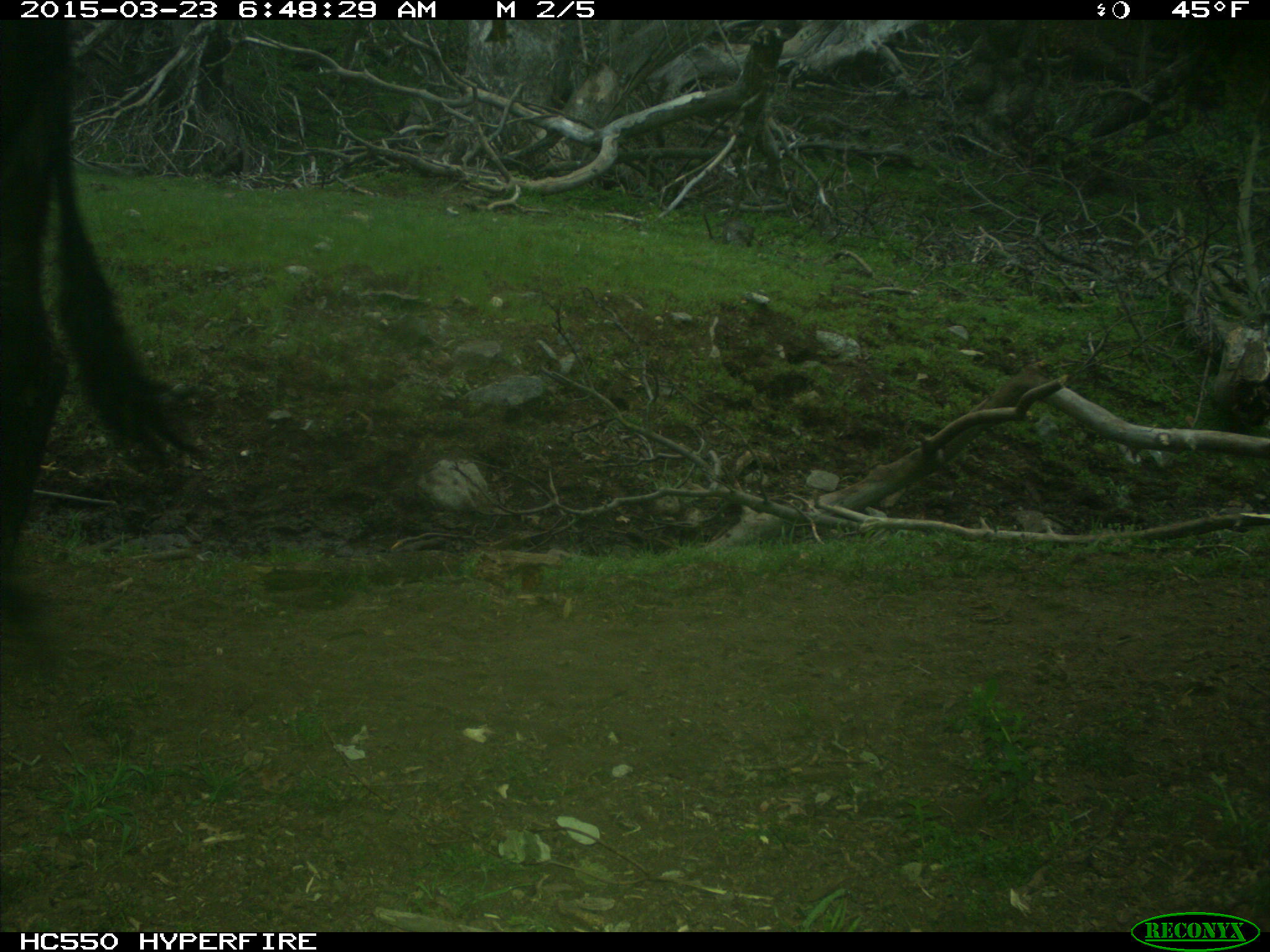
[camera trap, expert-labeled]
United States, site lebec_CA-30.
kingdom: Animalia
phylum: Chordata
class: Mammalia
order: Artiodactyla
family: Bovidae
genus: Bos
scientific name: Bos taurus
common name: domestic cow